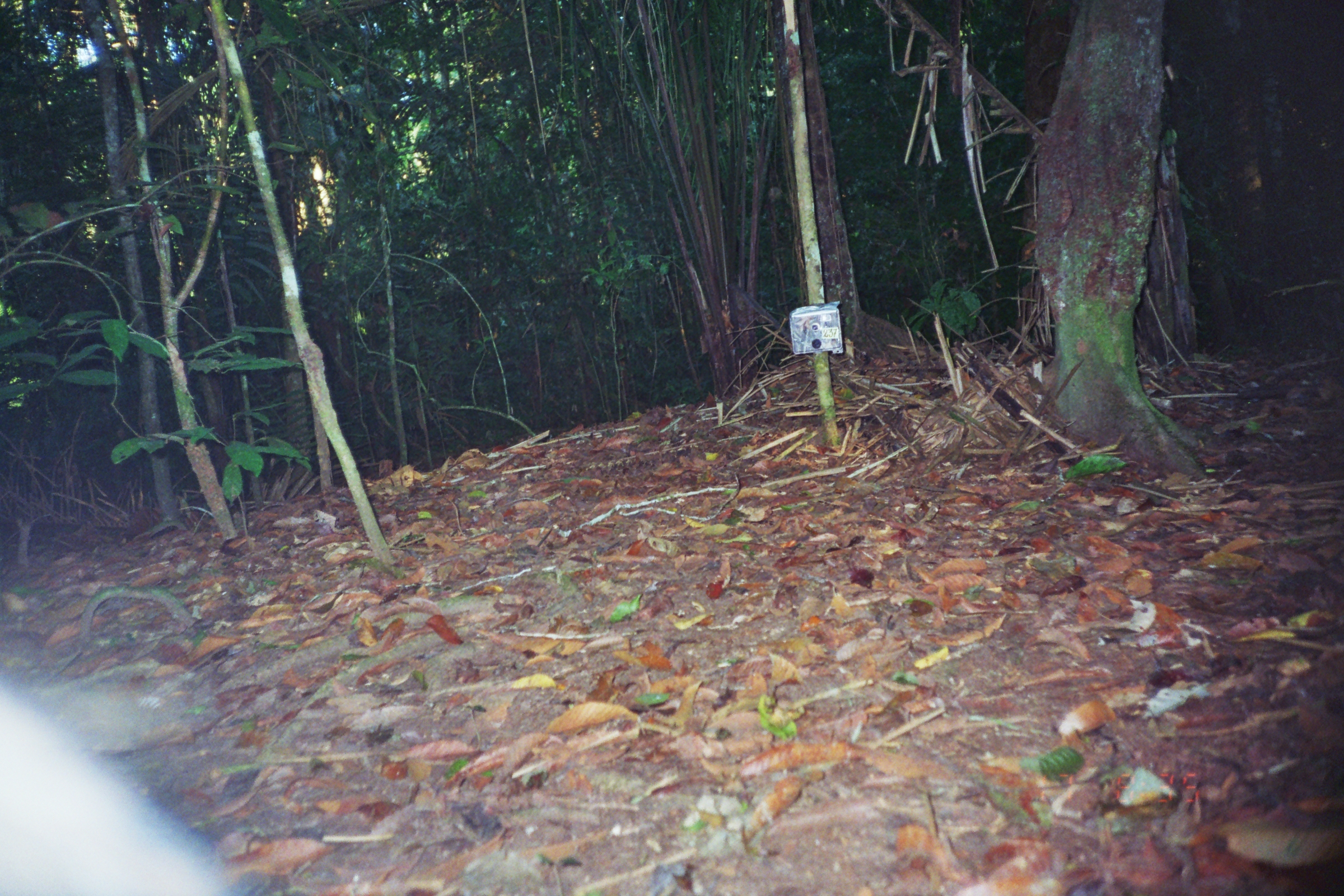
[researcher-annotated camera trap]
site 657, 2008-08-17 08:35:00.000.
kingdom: Animalia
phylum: Chordata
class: Mammalia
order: Artiodactyla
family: Tayassuidae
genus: Tayassu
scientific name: Tayassu pecari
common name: white-lipped peccary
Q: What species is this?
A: Tayassu pecari (white-lipped peccary).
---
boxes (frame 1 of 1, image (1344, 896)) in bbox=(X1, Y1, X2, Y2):
tayassu pecari: bbox=(0, 682, 249, 896)